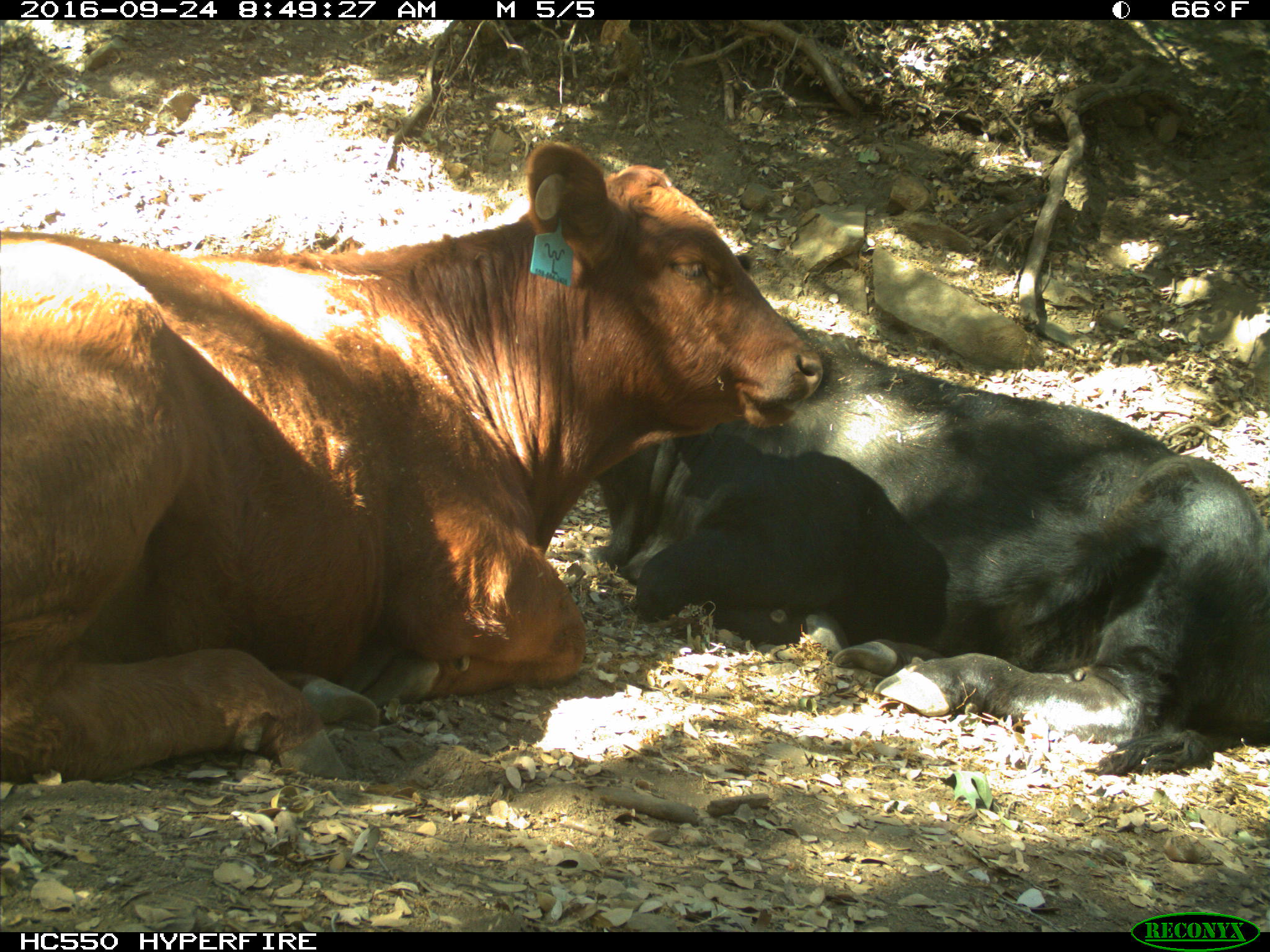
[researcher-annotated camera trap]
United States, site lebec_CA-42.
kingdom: Animalia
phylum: Chordata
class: Mammalia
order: Artiodactyla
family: Bovidae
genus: Bos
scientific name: Bos taurus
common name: domestic cow